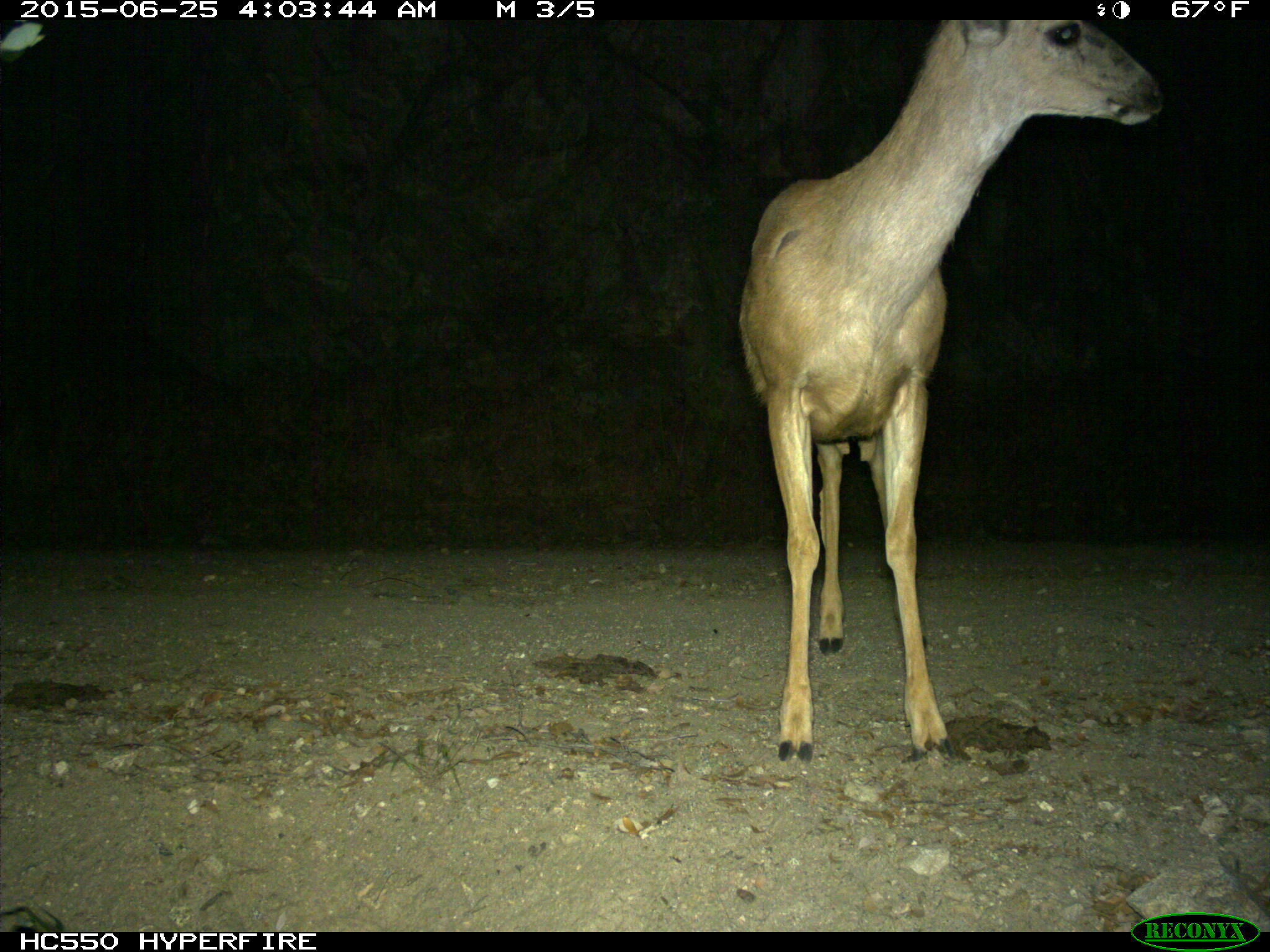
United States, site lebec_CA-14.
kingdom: Animalia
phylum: Chordata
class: Mammalia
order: Artiodactyla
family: Cervidae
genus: Odocoileus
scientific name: Odocoileus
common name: deer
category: unidentified deer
Unidentified deer (deer) (Odocoileus).